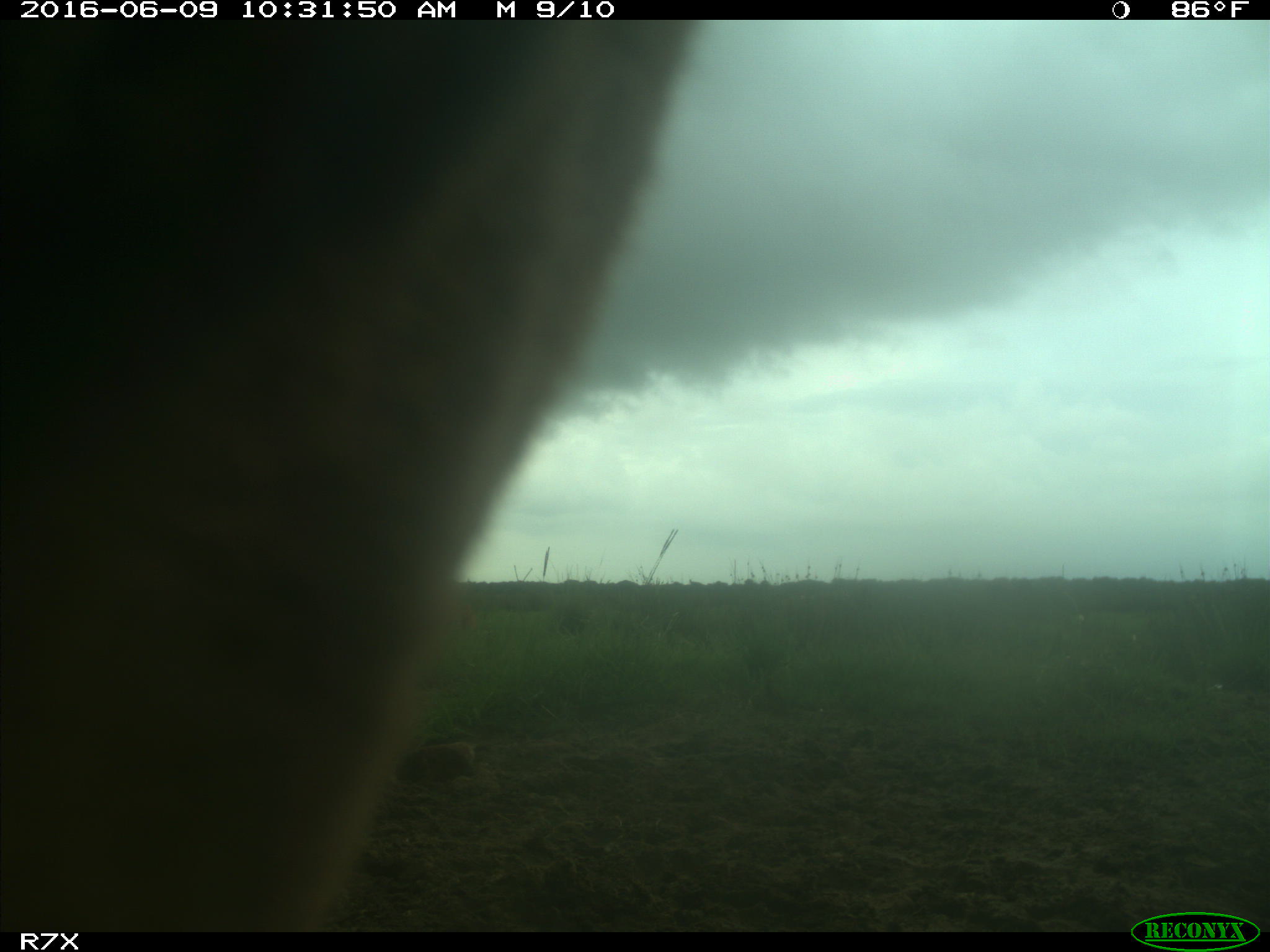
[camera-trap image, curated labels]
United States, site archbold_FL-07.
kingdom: Animalia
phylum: Chordata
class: Mammalia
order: Artiodactyla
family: Bovidae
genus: Bos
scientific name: Bos taurus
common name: domestic cow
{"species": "Bos taurus (domestic cow)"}